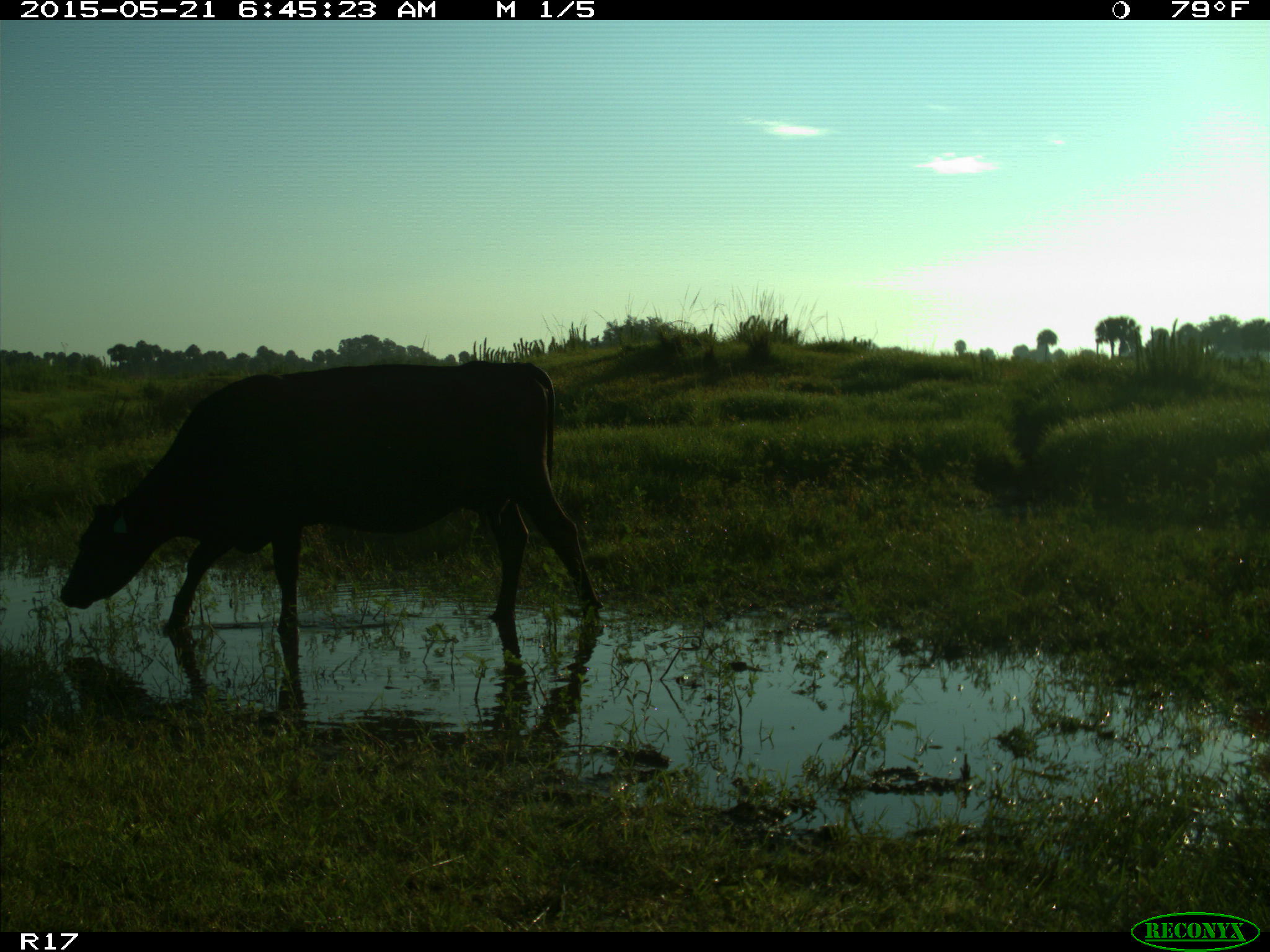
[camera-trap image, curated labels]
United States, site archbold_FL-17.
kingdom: Animalia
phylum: Chordata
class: Mammalia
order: Artiodactyla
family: Bovidae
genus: Bos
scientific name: Bos taurus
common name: domestic cow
Bos taurus (domestic cow).